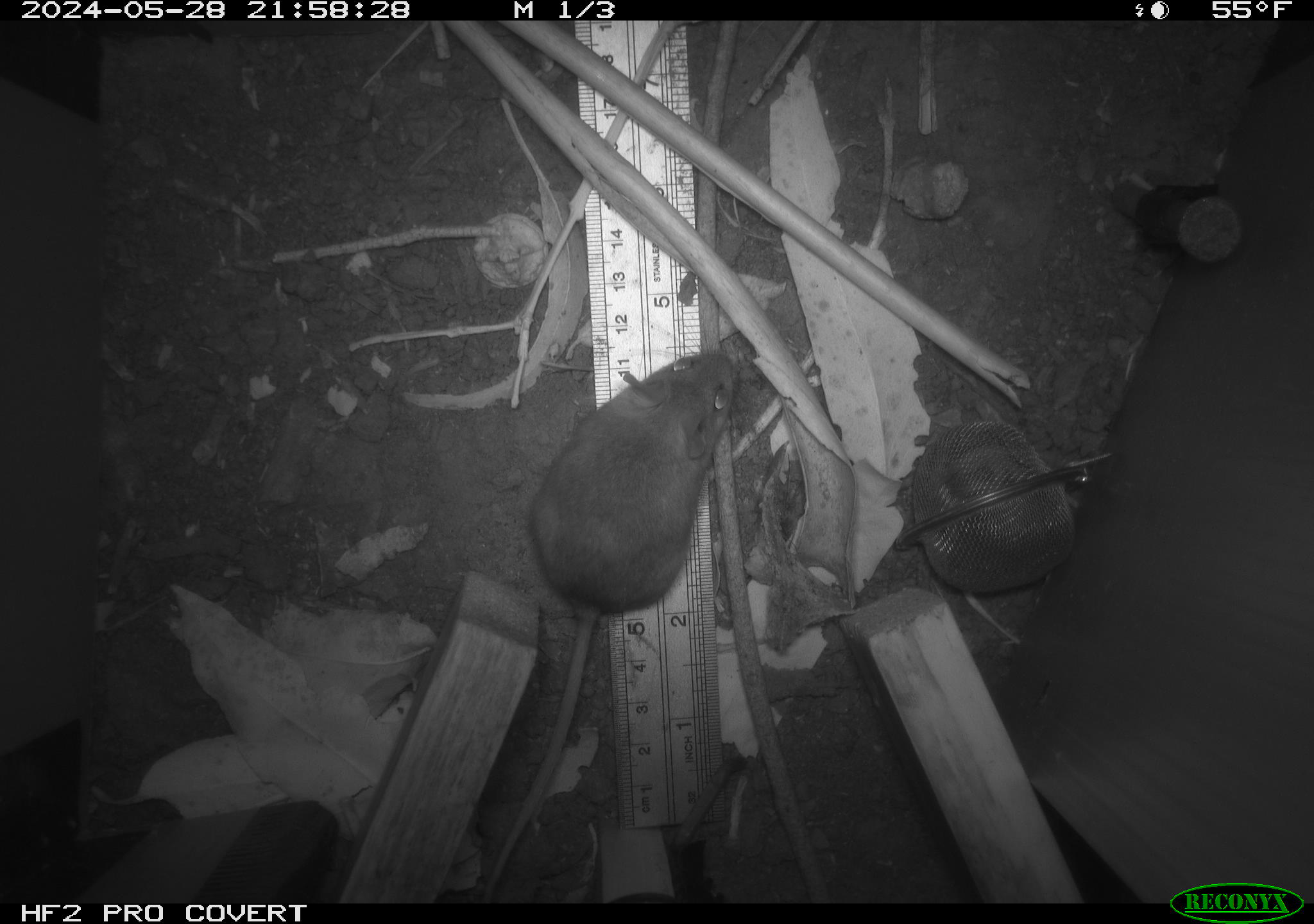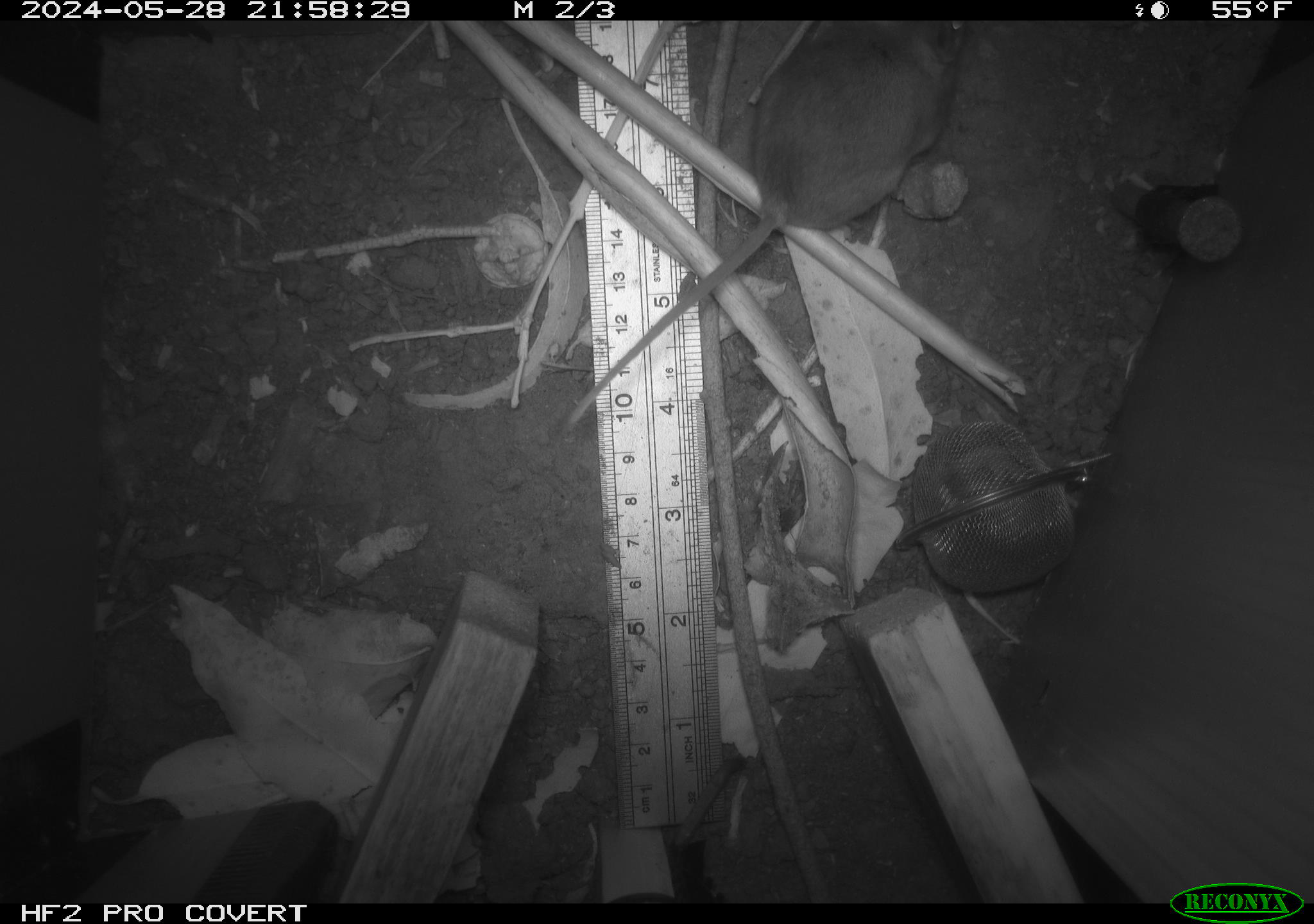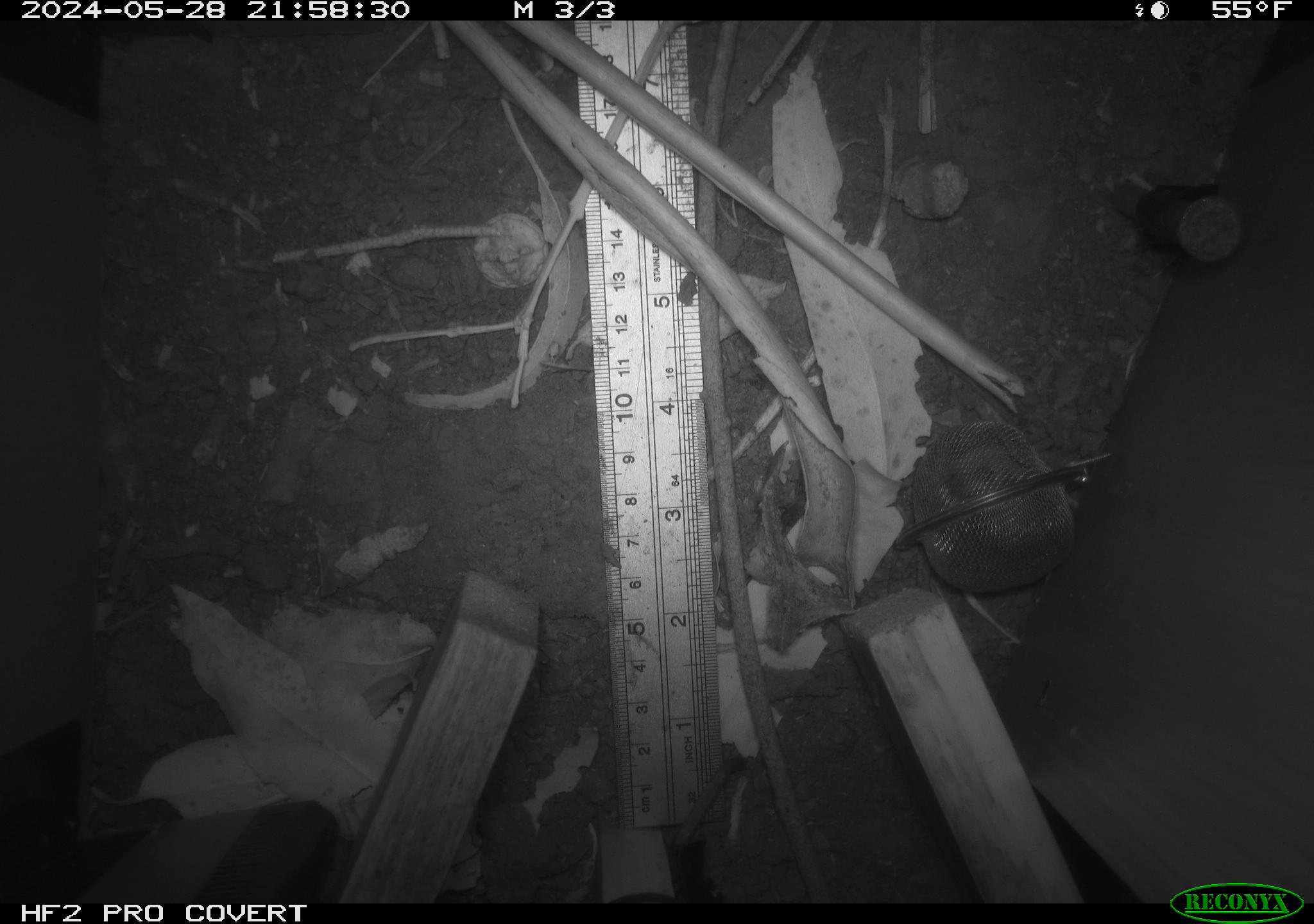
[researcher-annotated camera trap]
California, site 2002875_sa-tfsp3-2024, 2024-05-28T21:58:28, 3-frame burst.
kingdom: Animalia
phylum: Chordata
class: Mammalia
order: Rodentia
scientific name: Rodentia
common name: rodent